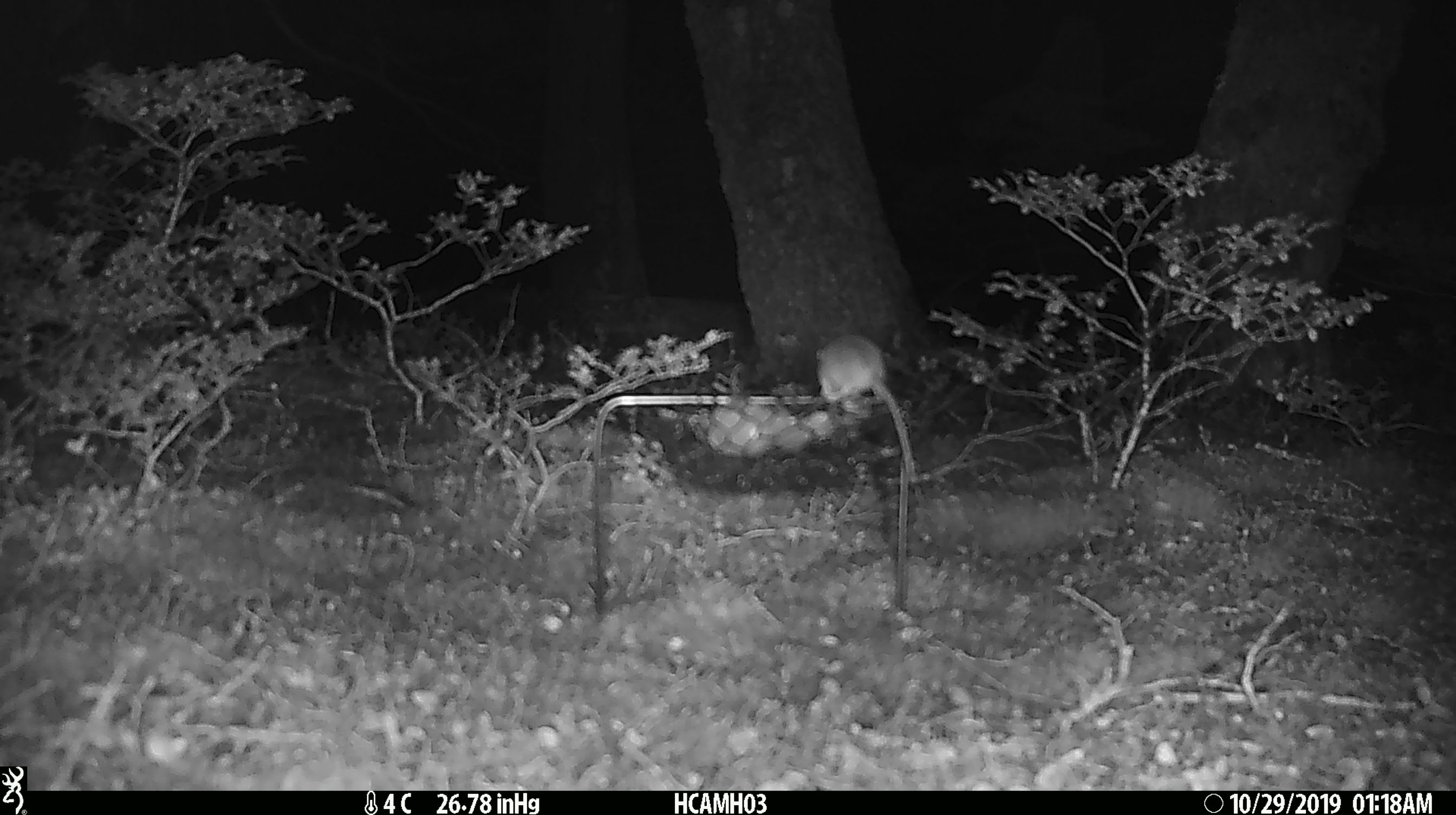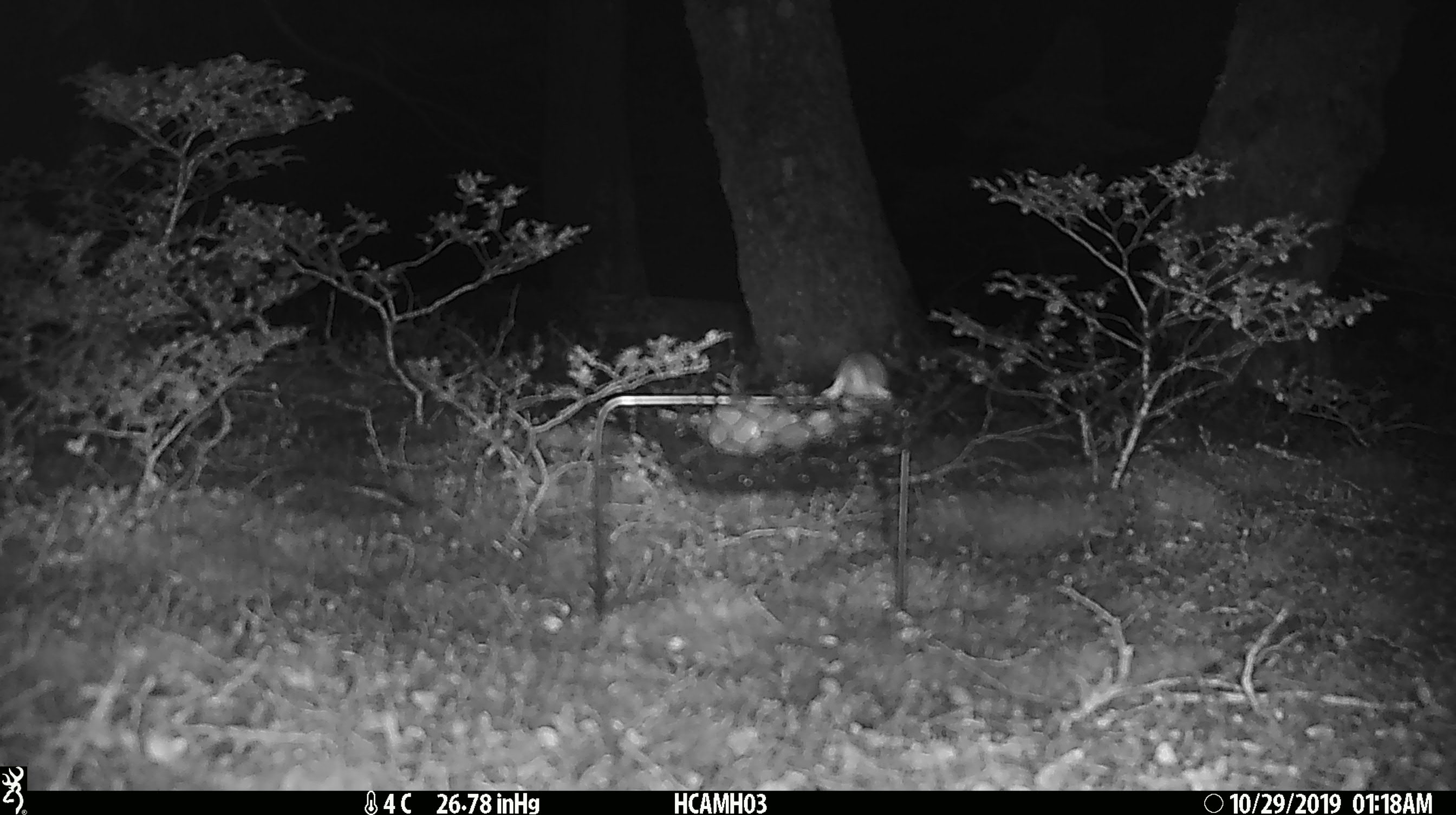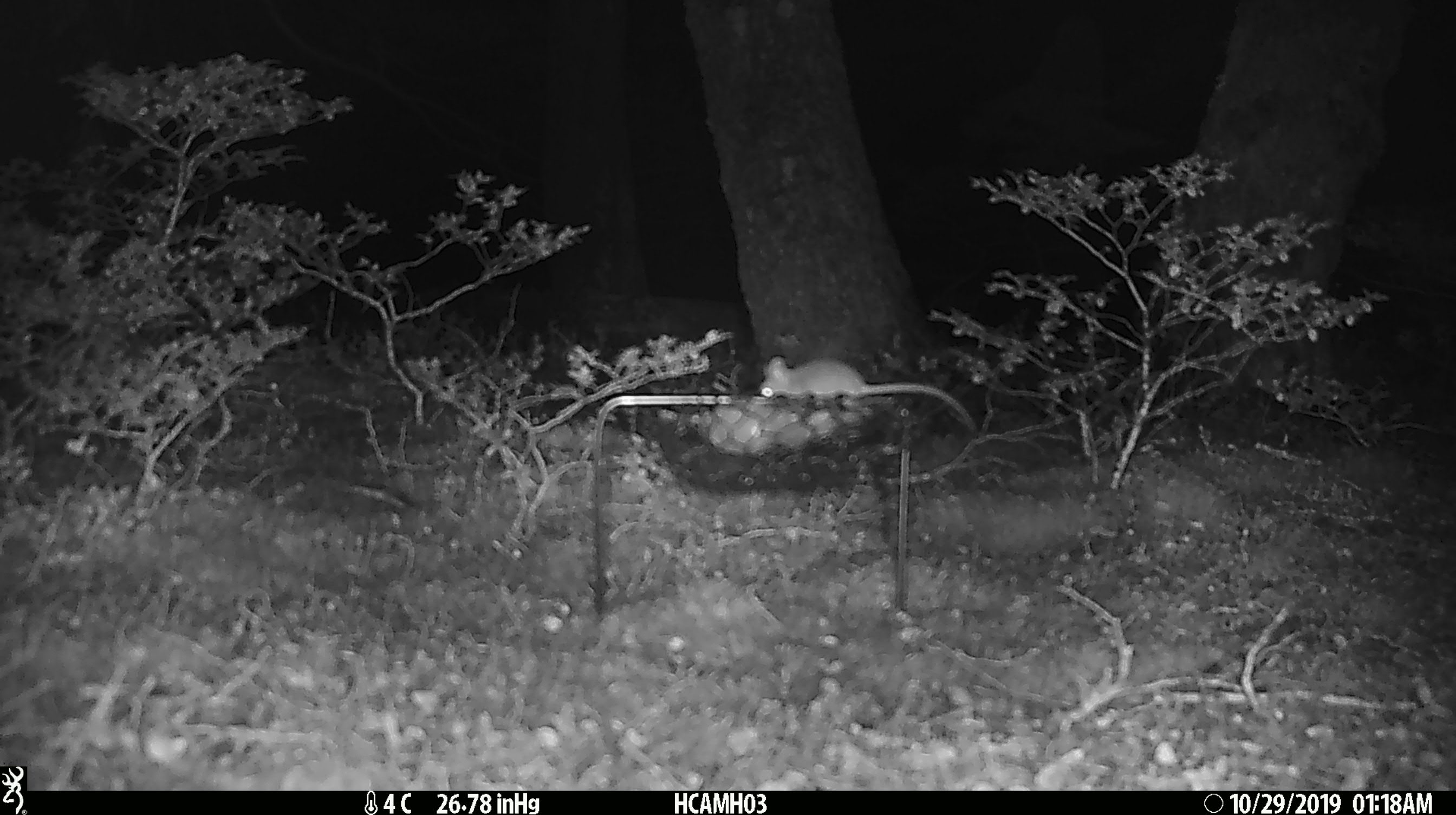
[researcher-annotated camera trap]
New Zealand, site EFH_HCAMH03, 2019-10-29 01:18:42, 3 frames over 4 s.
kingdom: Animalia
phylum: Chordata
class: Mammalia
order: Rodentia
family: Muridae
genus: Mus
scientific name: Mus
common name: mouse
Mouse (Mus).